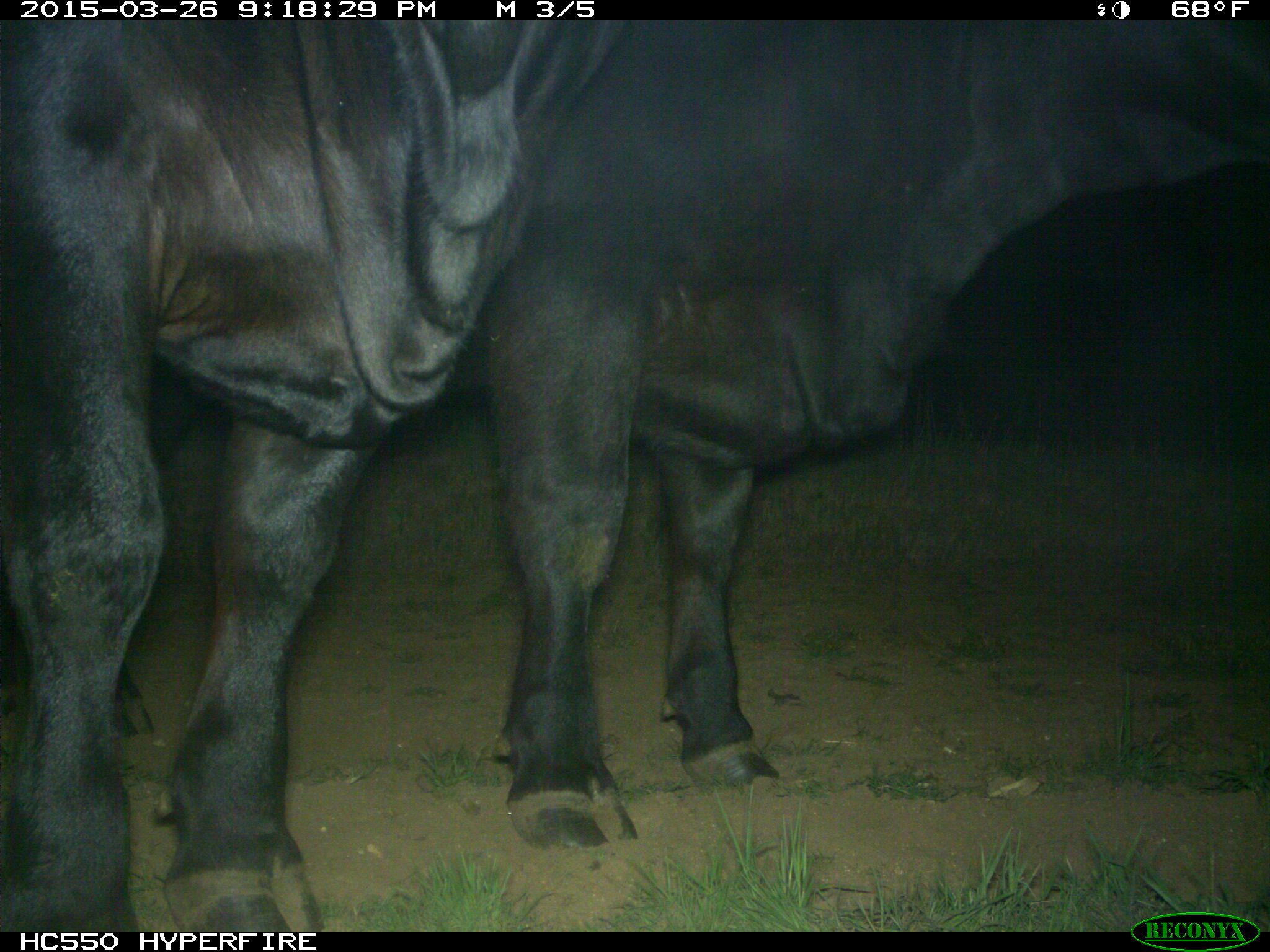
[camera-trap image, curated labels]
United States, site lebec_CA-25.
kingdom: Animalia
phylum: Chordata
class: Mammalia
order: Artiodactyla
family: Bovidae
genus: Bos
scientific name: Bos taurus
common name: domestic cow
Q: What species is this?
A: Bos taurus (domestic cow).